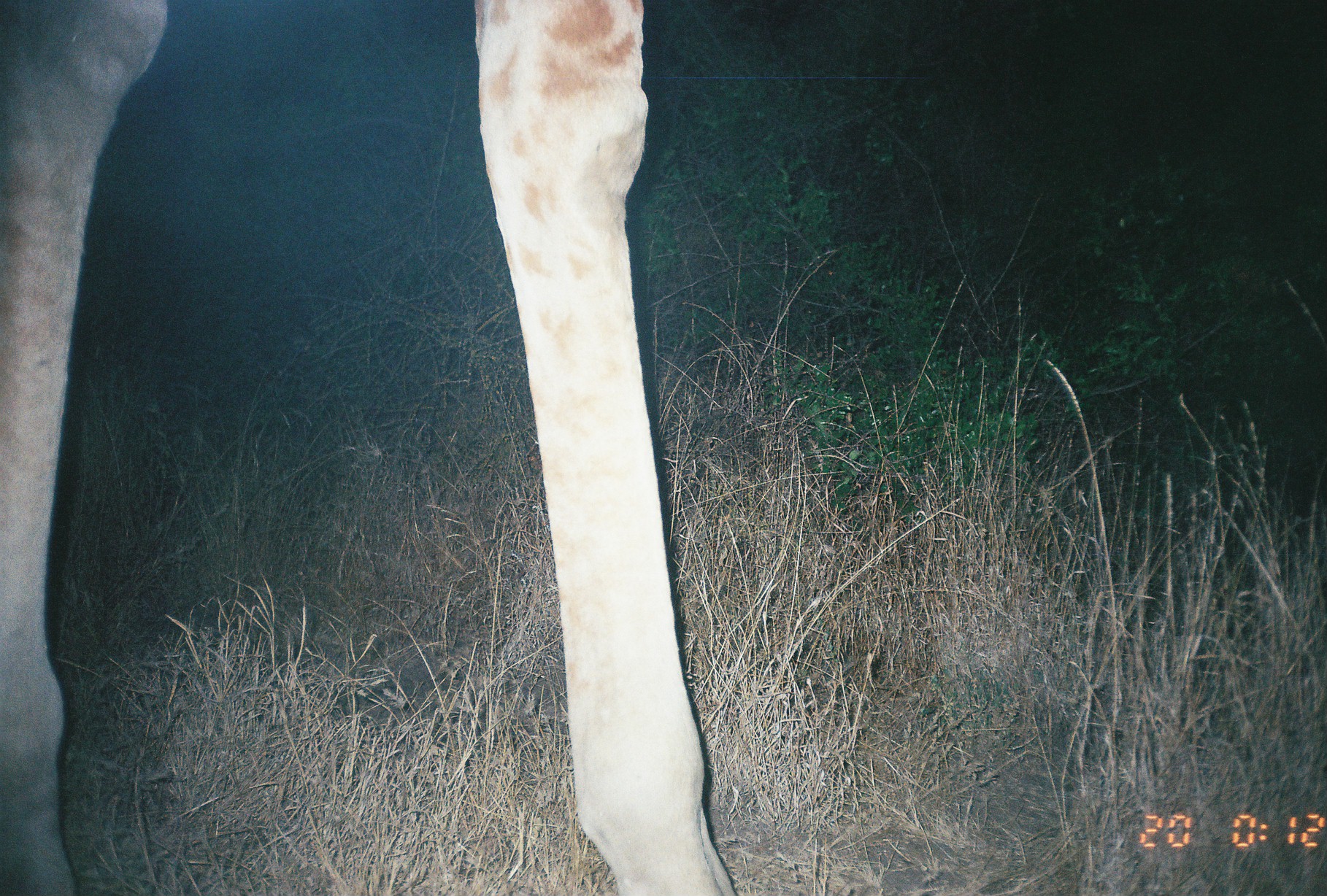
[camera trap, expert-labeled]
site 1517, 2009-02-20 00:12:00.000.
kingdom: Animalia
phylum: Chordata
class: Mammalia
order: Artiodactyla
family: Giraffidae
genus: Giraffa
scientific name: Giraffa camelopardalis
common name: giraffe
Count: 1.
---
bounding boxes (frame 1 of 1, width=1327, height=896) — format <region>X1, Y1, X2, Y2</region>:
giraffa camelopardalis: <region>0, 5, 737, 896</region>